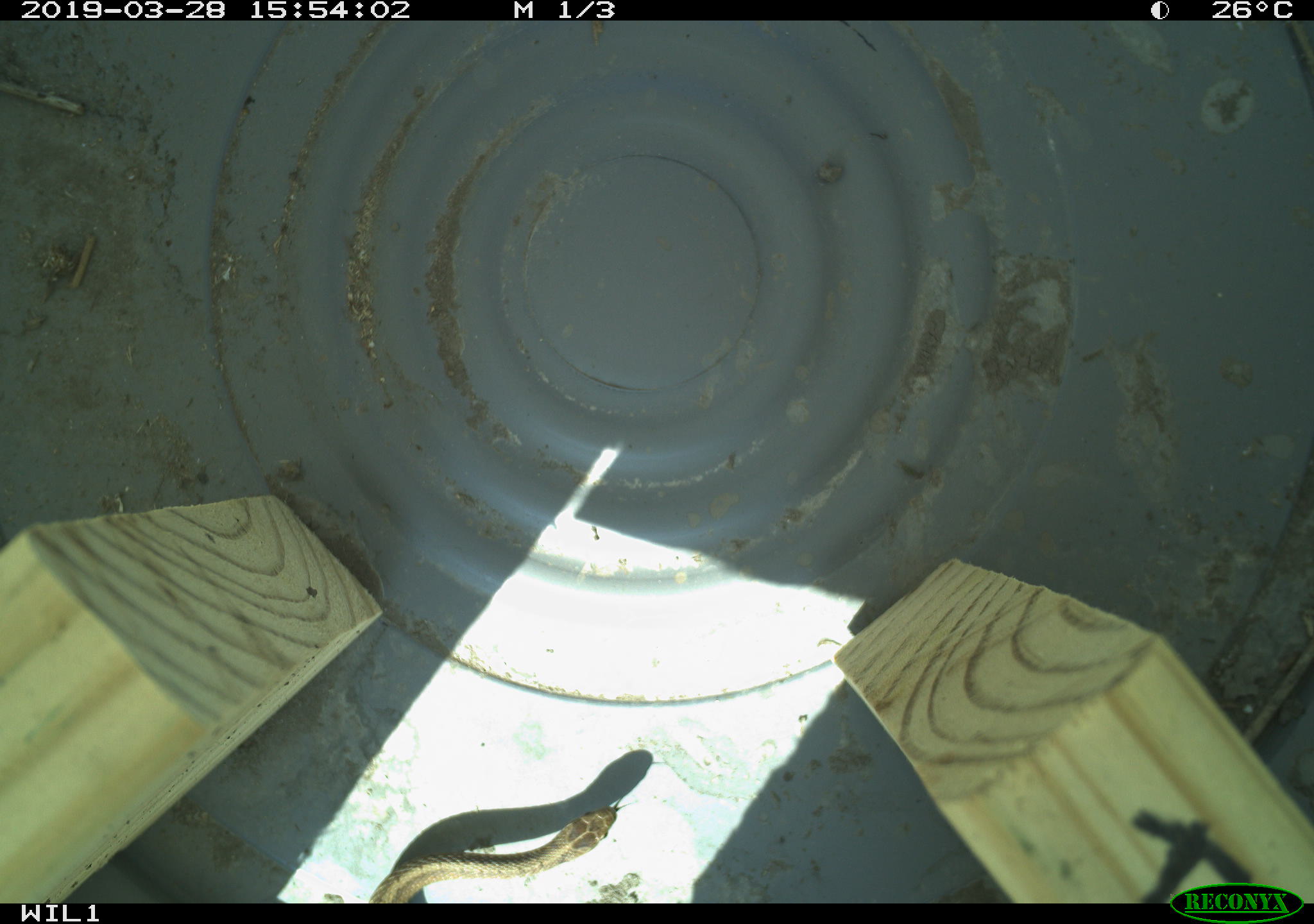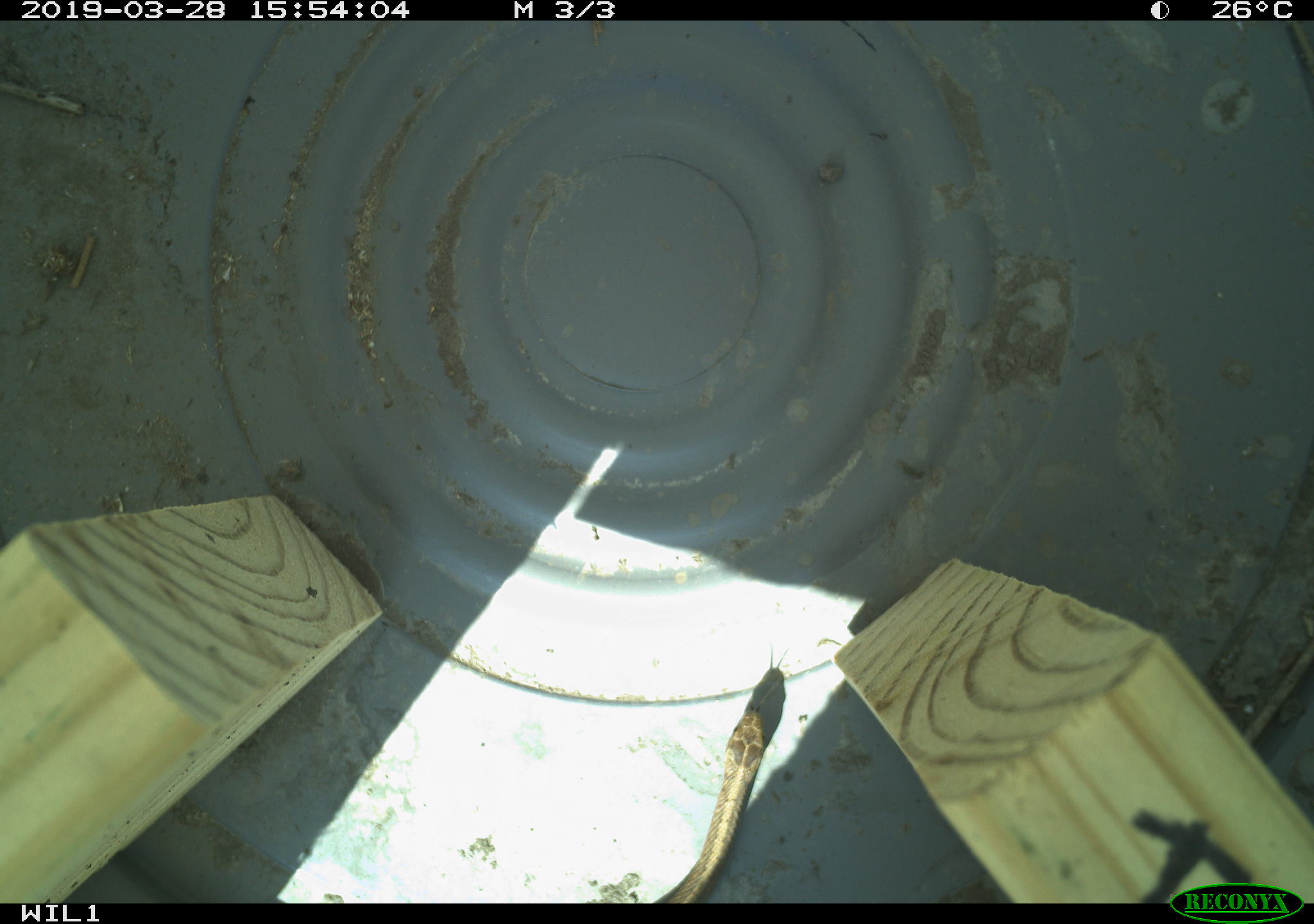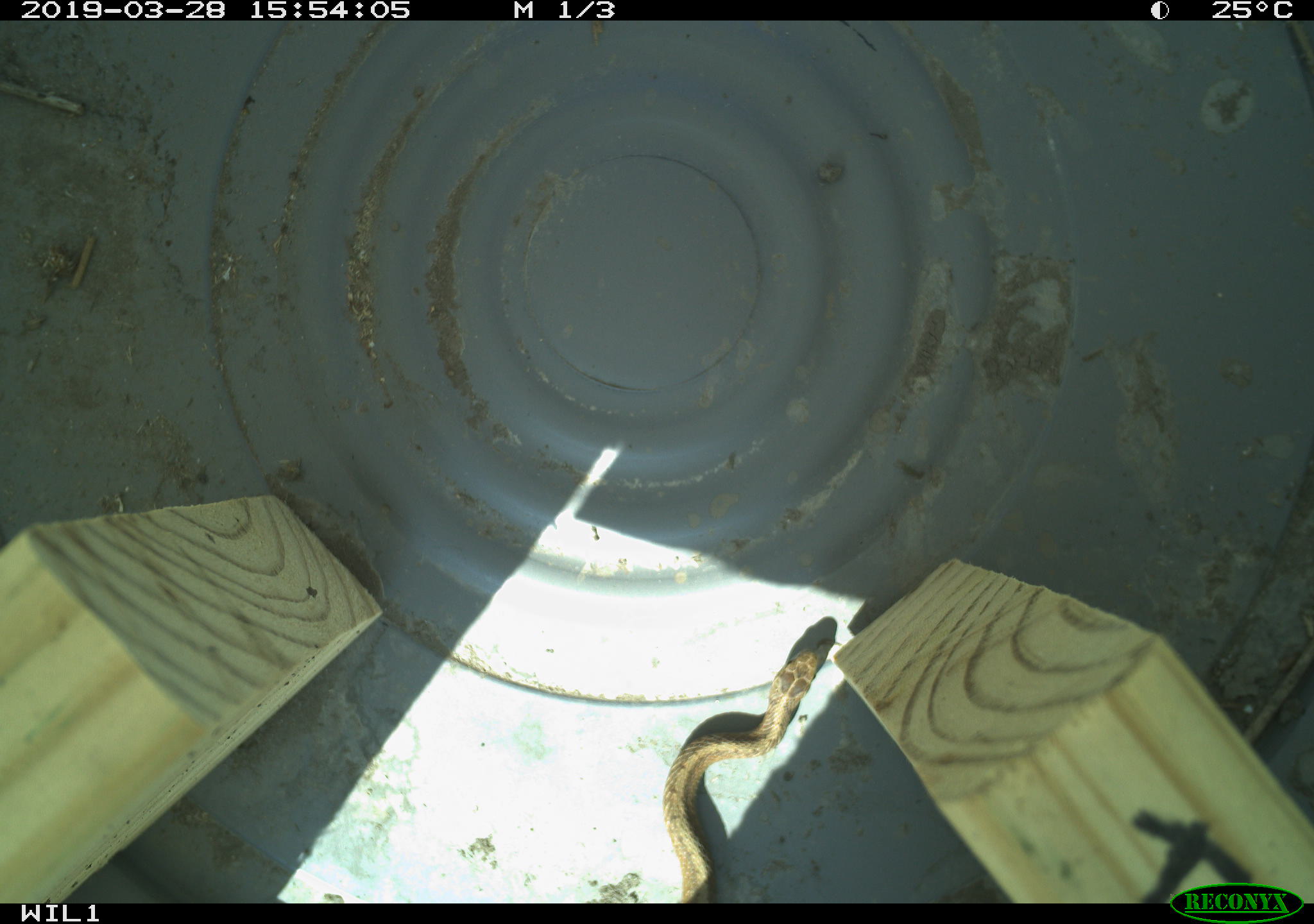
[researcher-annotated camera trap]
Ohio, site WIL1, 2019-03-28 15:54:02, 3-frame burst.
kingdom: Animalia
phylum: Chordata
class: Reptilia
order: Squamata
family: Colubridae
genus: Storeria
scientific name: Storeria dekayi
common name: dekay's brownsnake